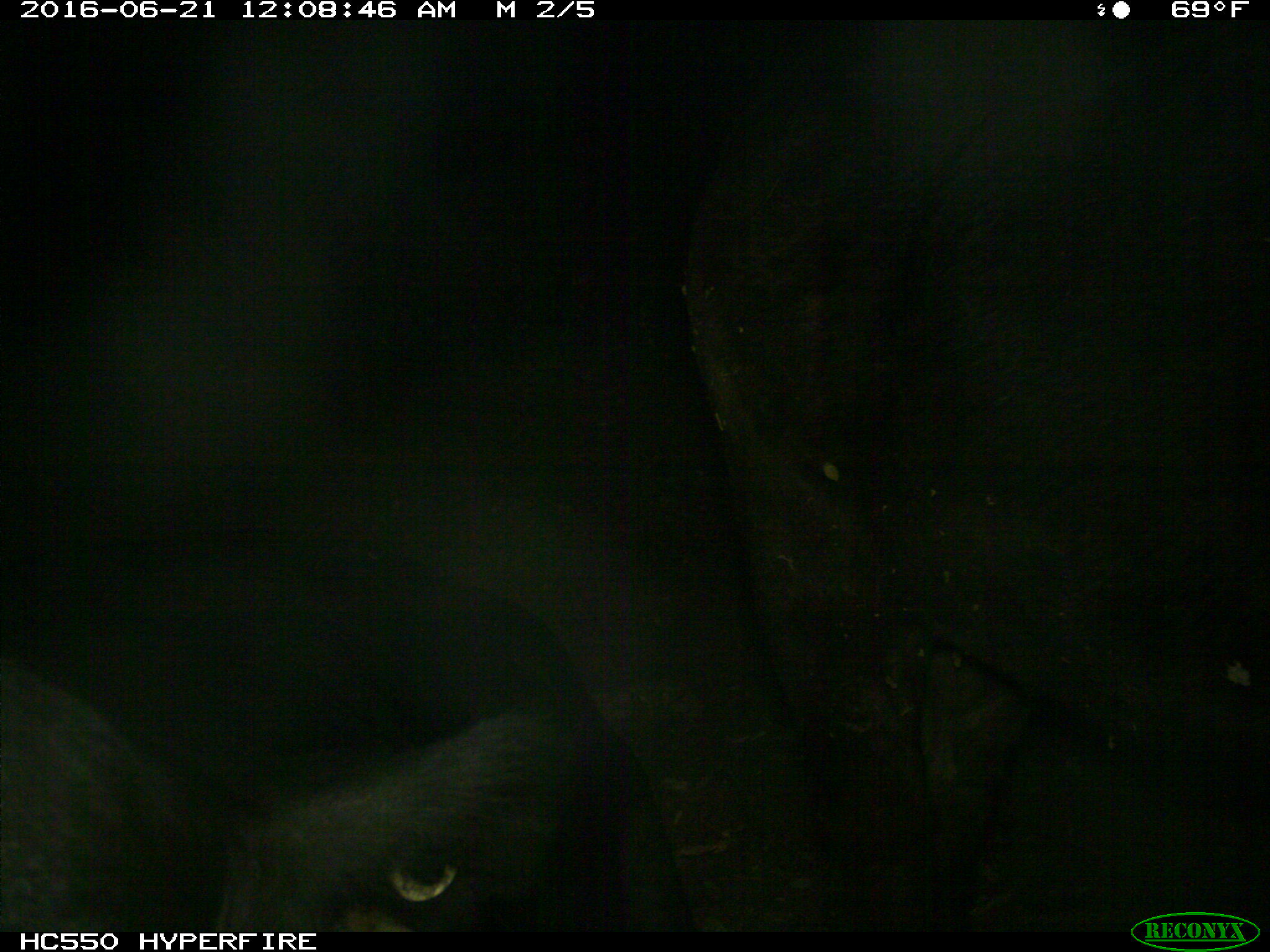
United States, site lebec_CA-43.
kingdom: Animalia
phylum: Chordata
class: Mammalia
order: Artiodactyla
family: Bovidae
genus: Bos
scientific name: Bos taurus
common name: domestic cow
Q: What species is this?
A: Bos taurus (domestic cow).